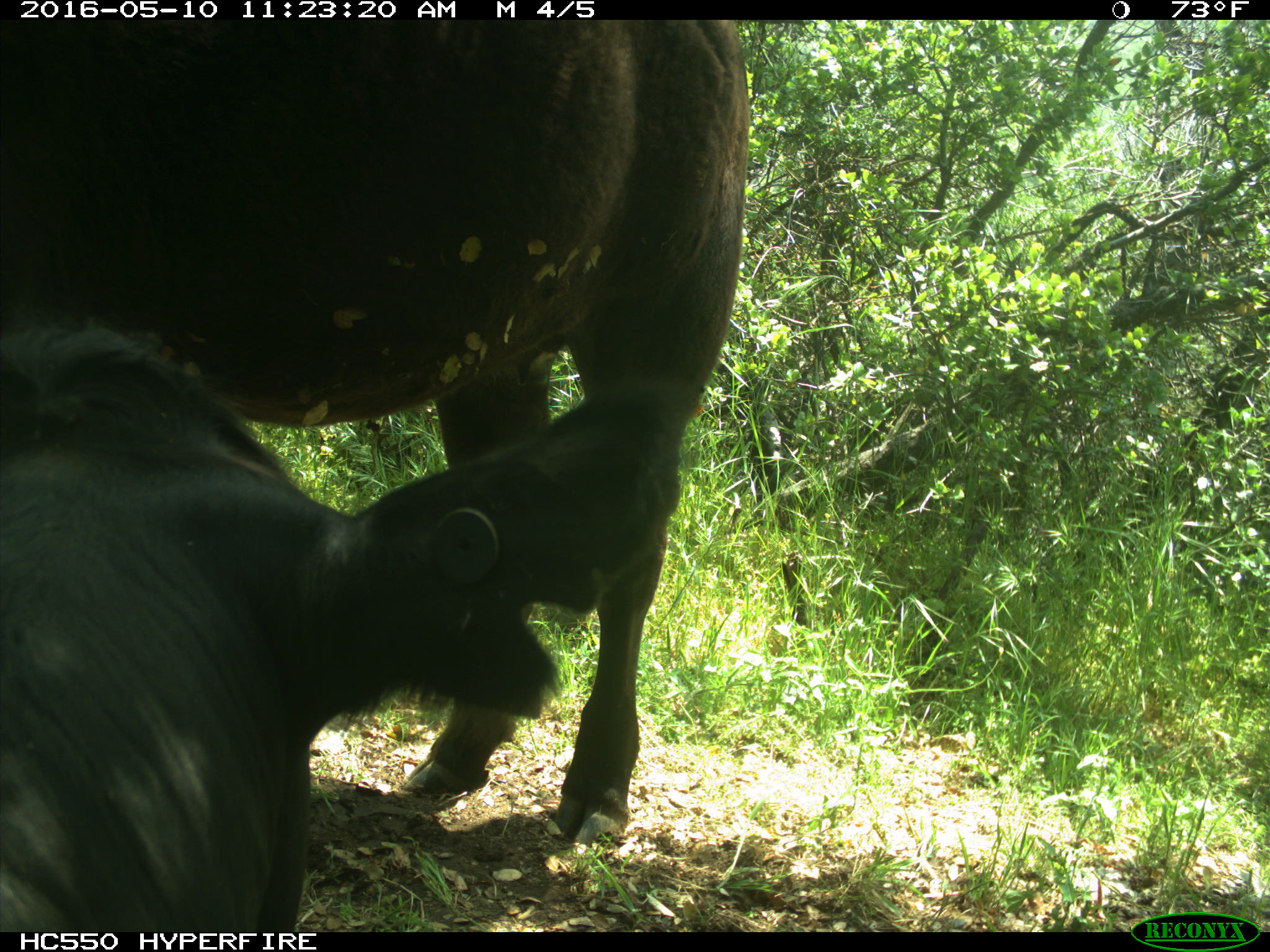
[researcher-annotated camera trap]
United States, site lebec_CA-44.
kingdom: Animalia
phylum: Chordata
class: Mammalia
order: Artiodactyla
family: Bovidae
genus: Bos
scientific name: Bos taurus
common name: domestic cow